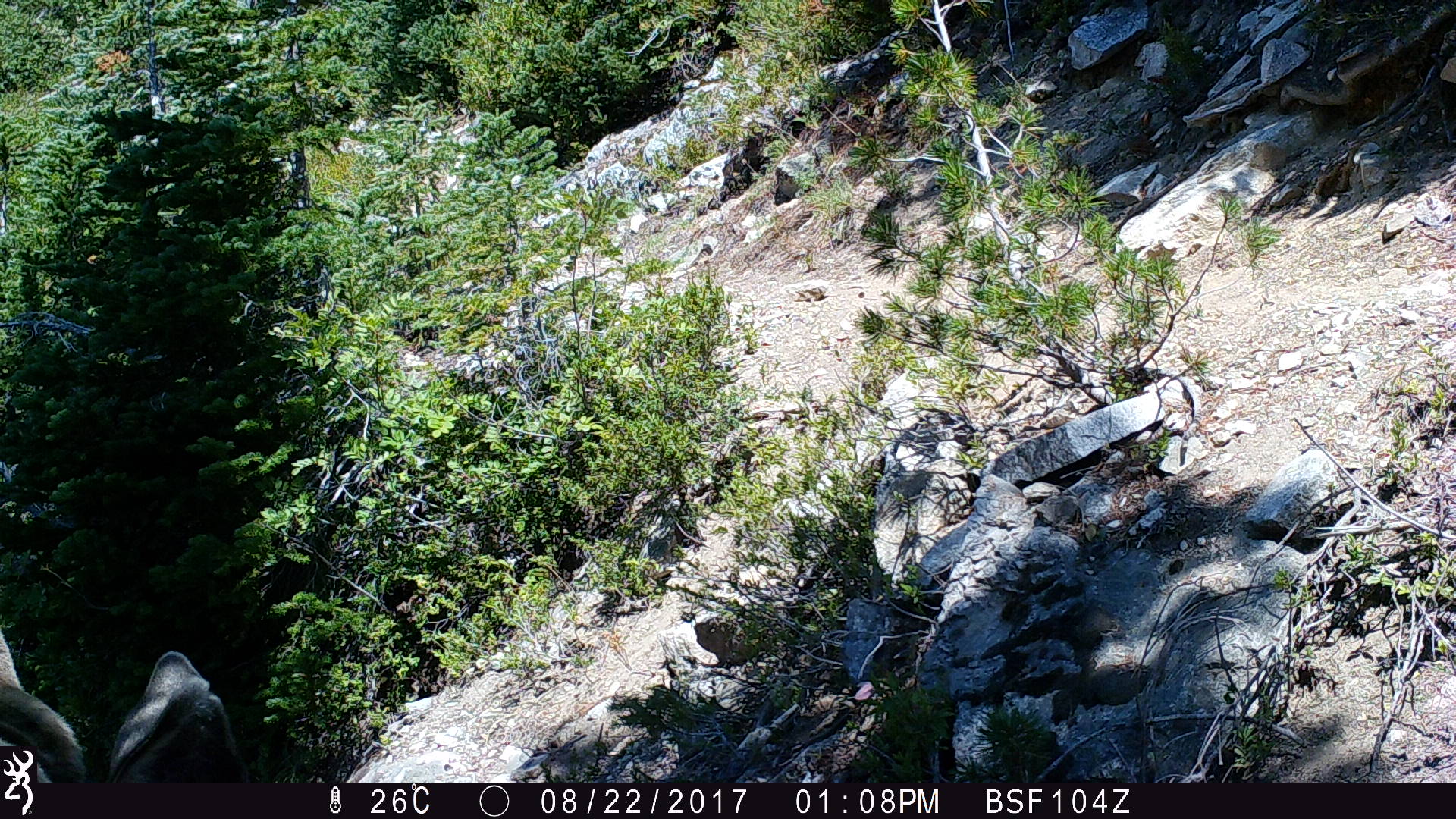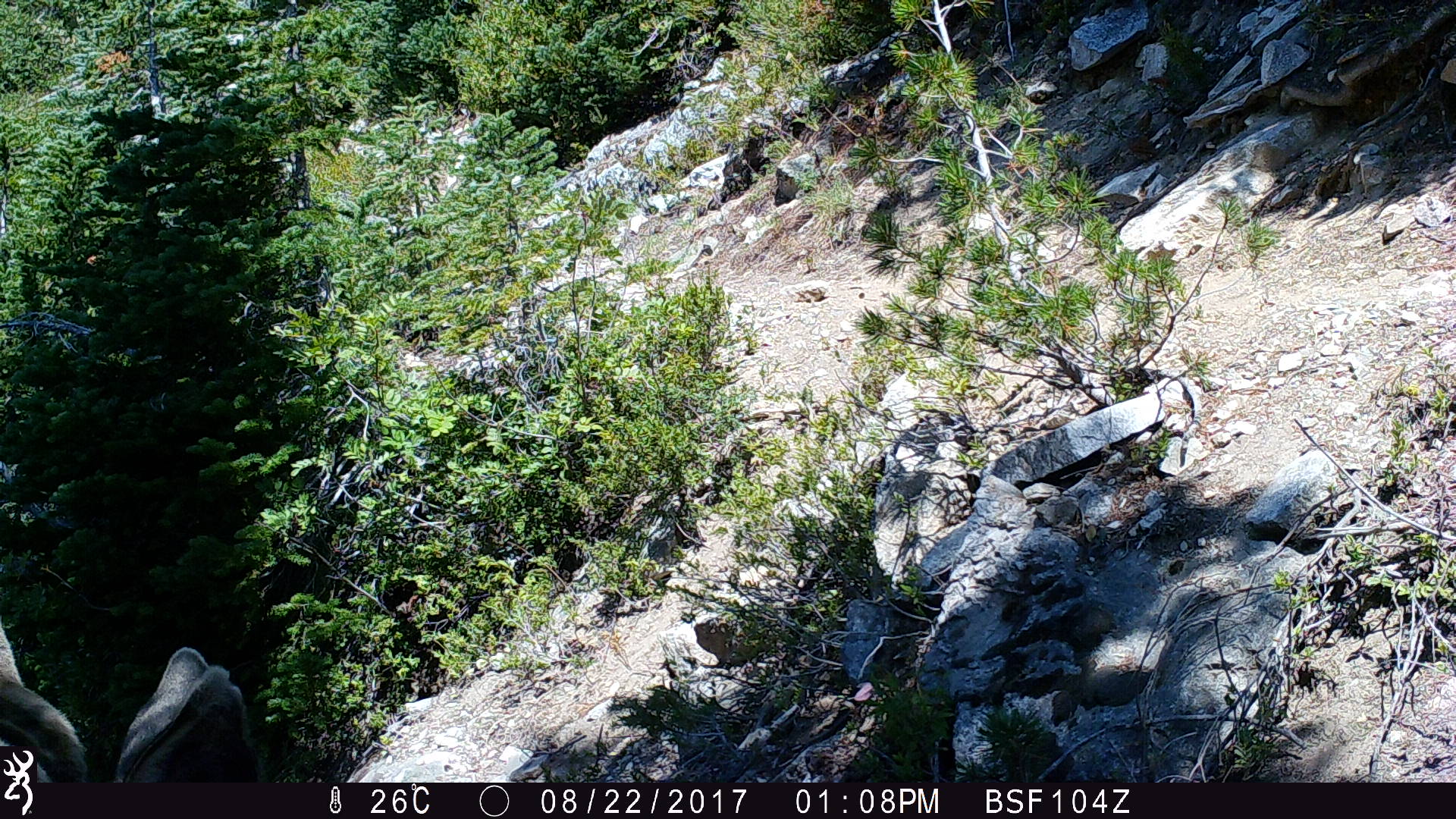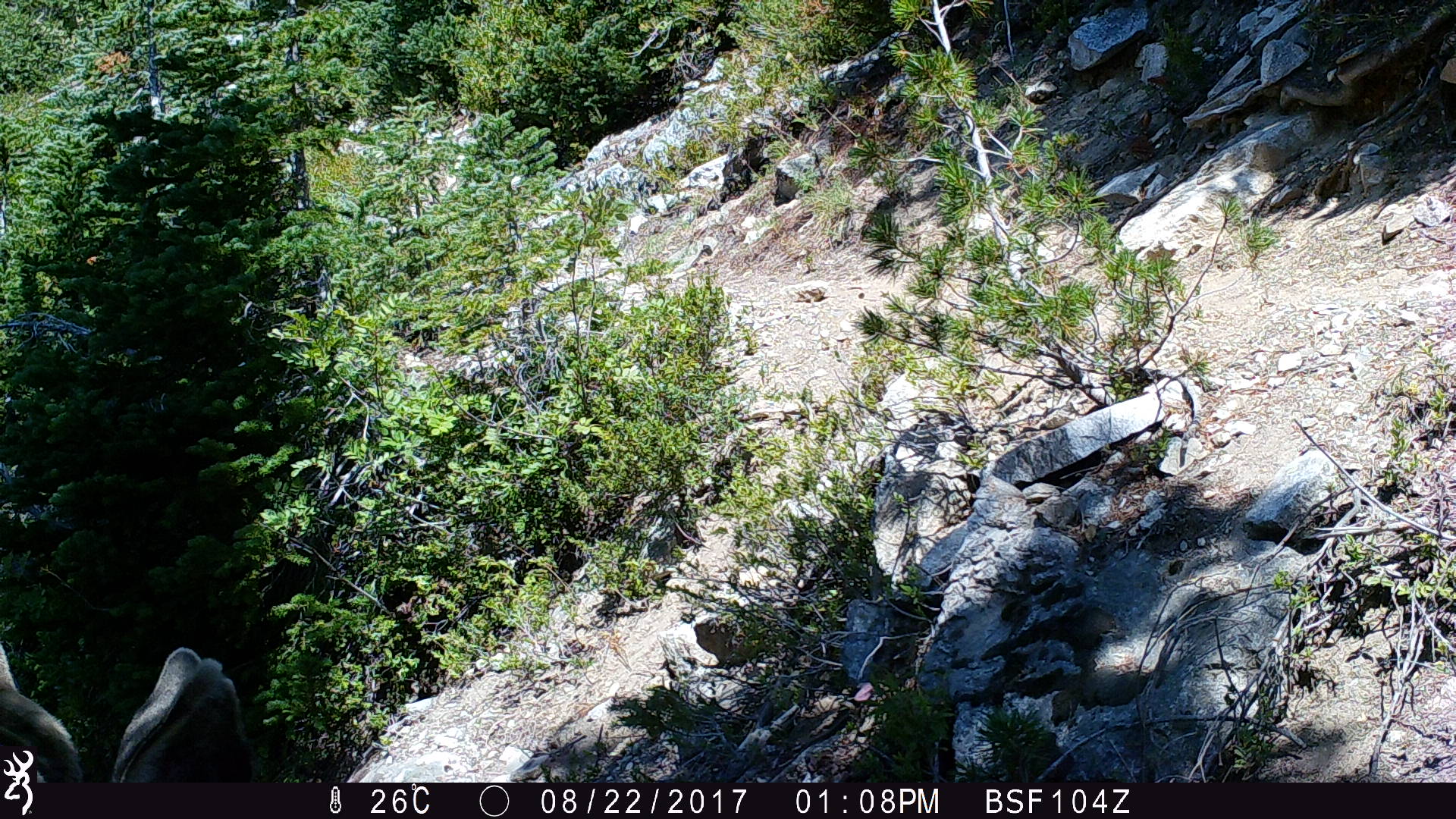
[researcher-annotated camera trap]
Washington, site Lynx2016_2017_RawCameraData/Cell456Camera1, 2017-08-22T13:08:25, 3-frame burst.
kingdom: Animalia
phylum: Chordata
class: Mammalia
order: Artiodactyla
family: Cervidae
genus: Odocoileus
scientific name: Odocoileus hemionus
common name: mule deer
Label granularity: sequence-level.